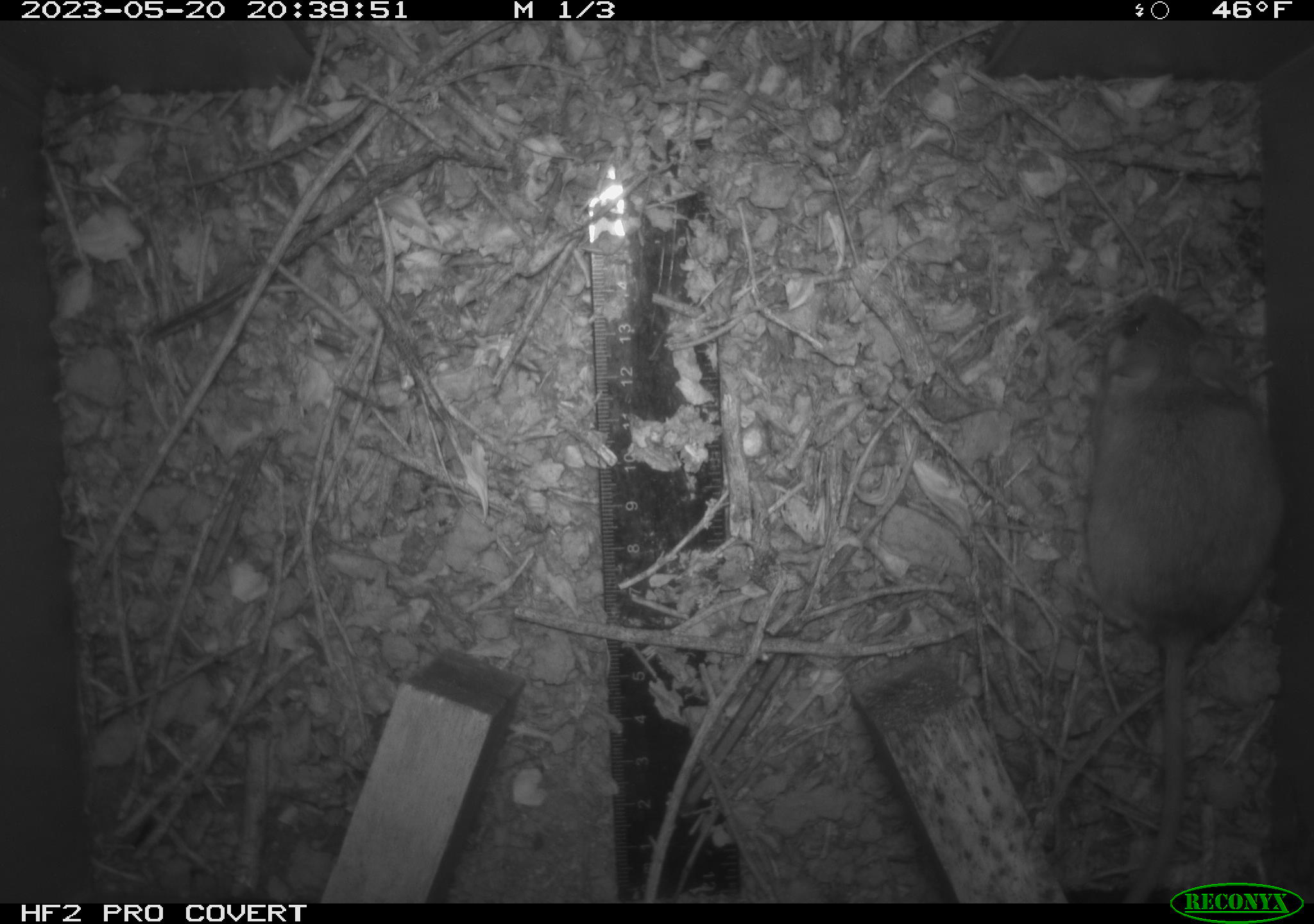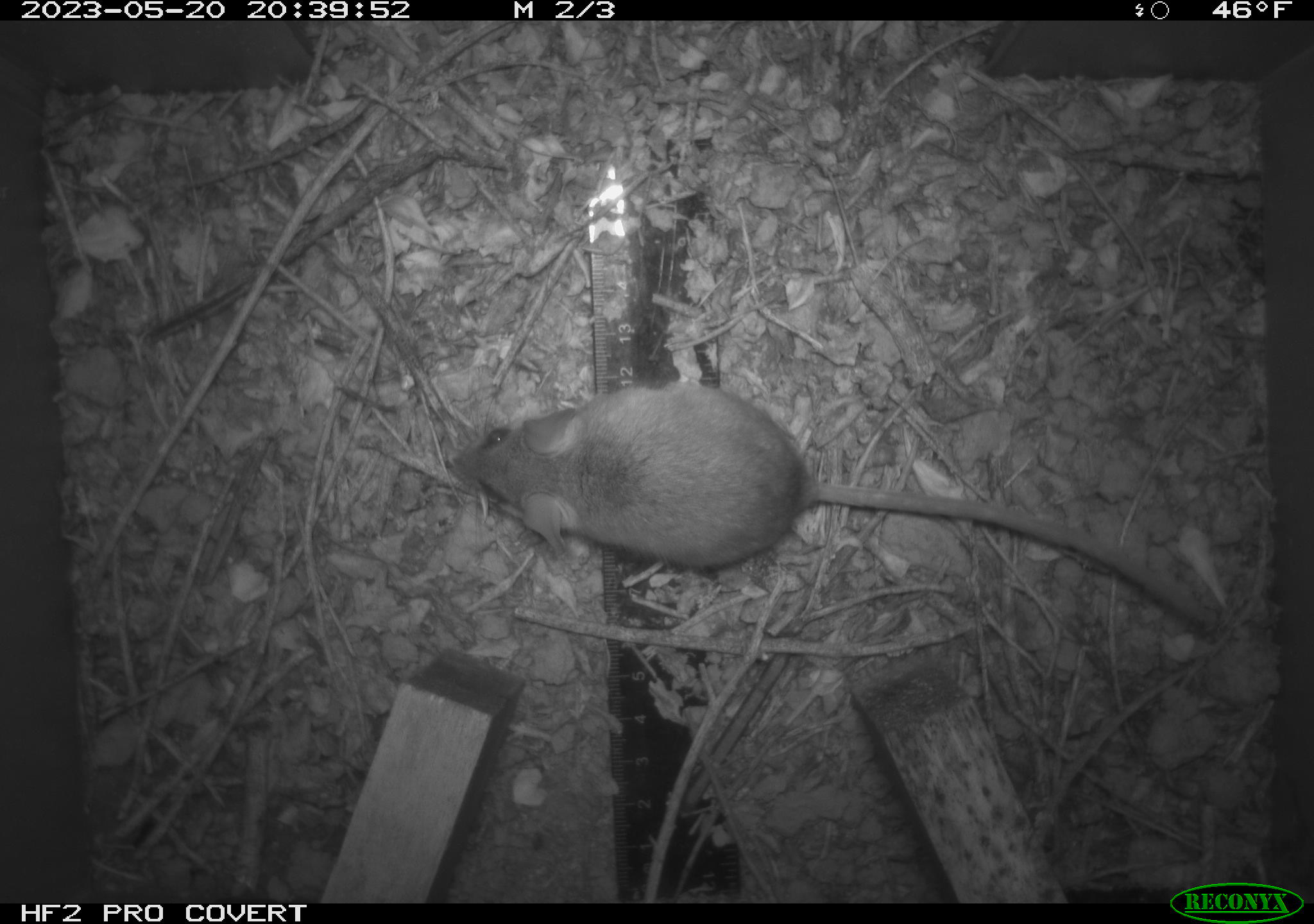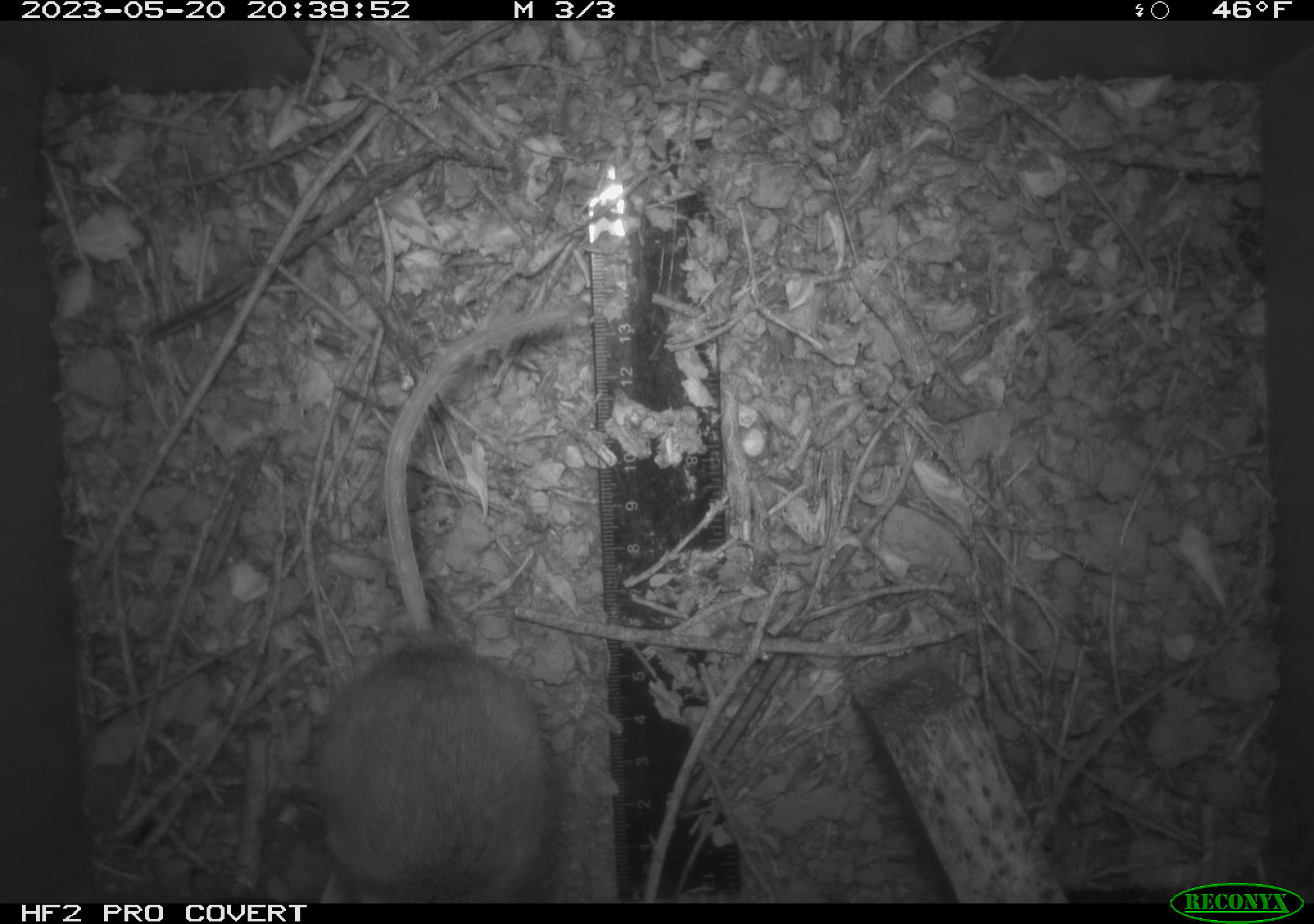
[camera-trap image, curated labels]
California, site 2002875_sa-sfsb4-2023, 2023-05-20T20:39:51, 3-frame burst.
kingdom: Animalia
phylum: Chordata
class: Mammalia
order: Rodentia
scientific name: Rodentia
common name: mouse species